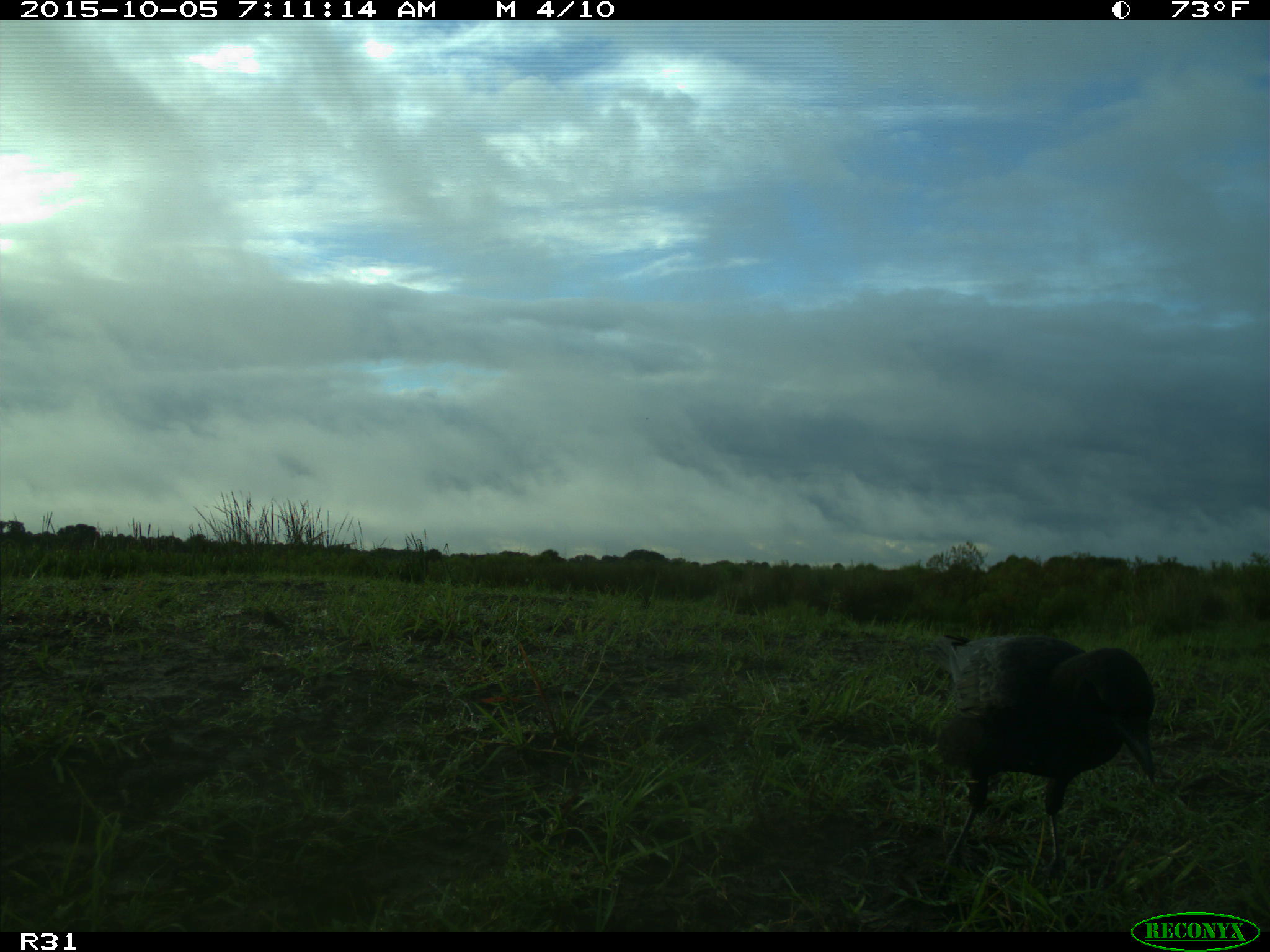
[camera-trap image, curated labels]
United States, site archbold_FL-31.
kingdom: Animalia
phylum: Chordata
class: Aves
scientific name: Aves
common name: birds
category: unidentified bird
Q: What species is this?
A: Unidentified bird (birds) (Aves).